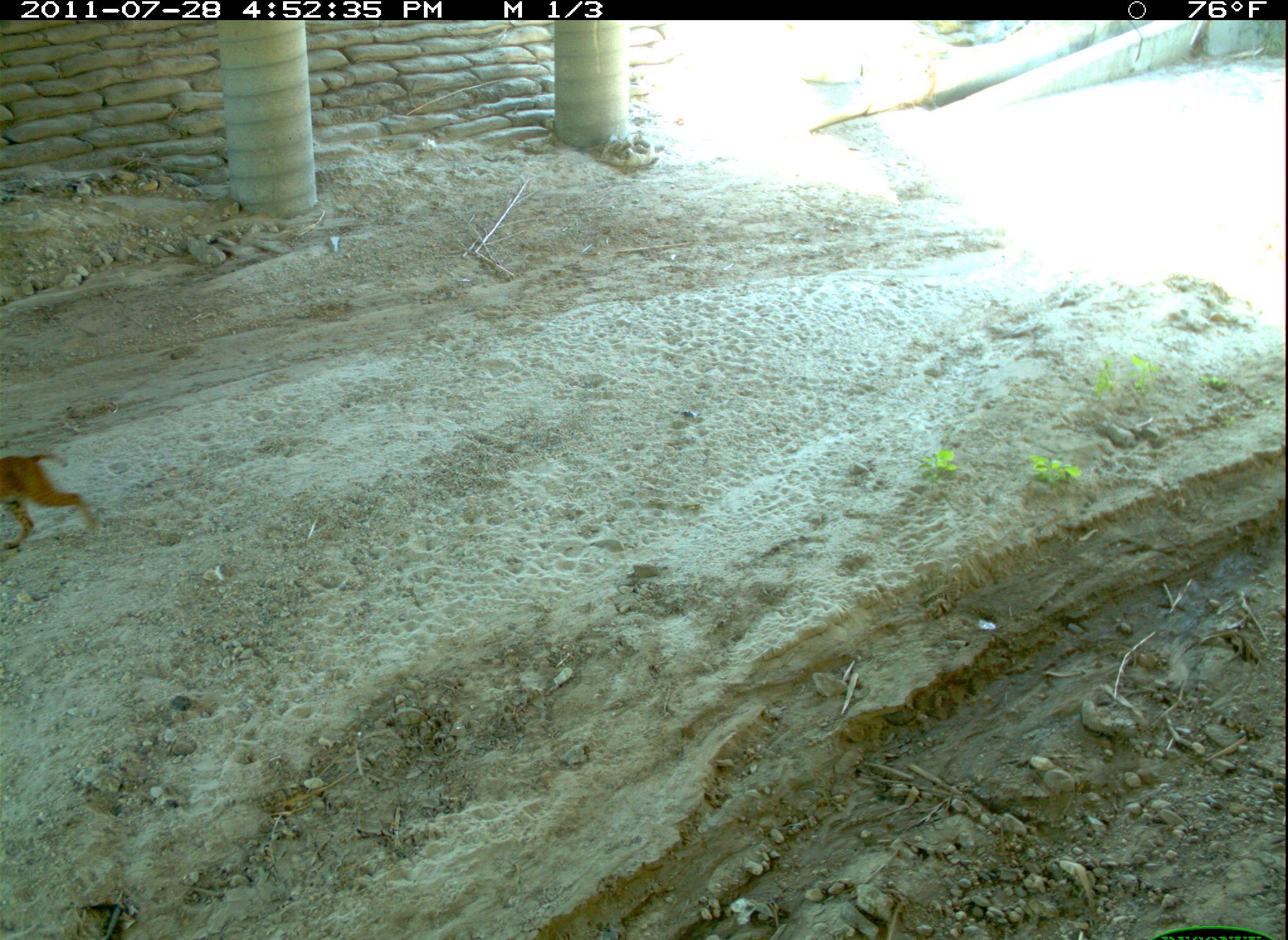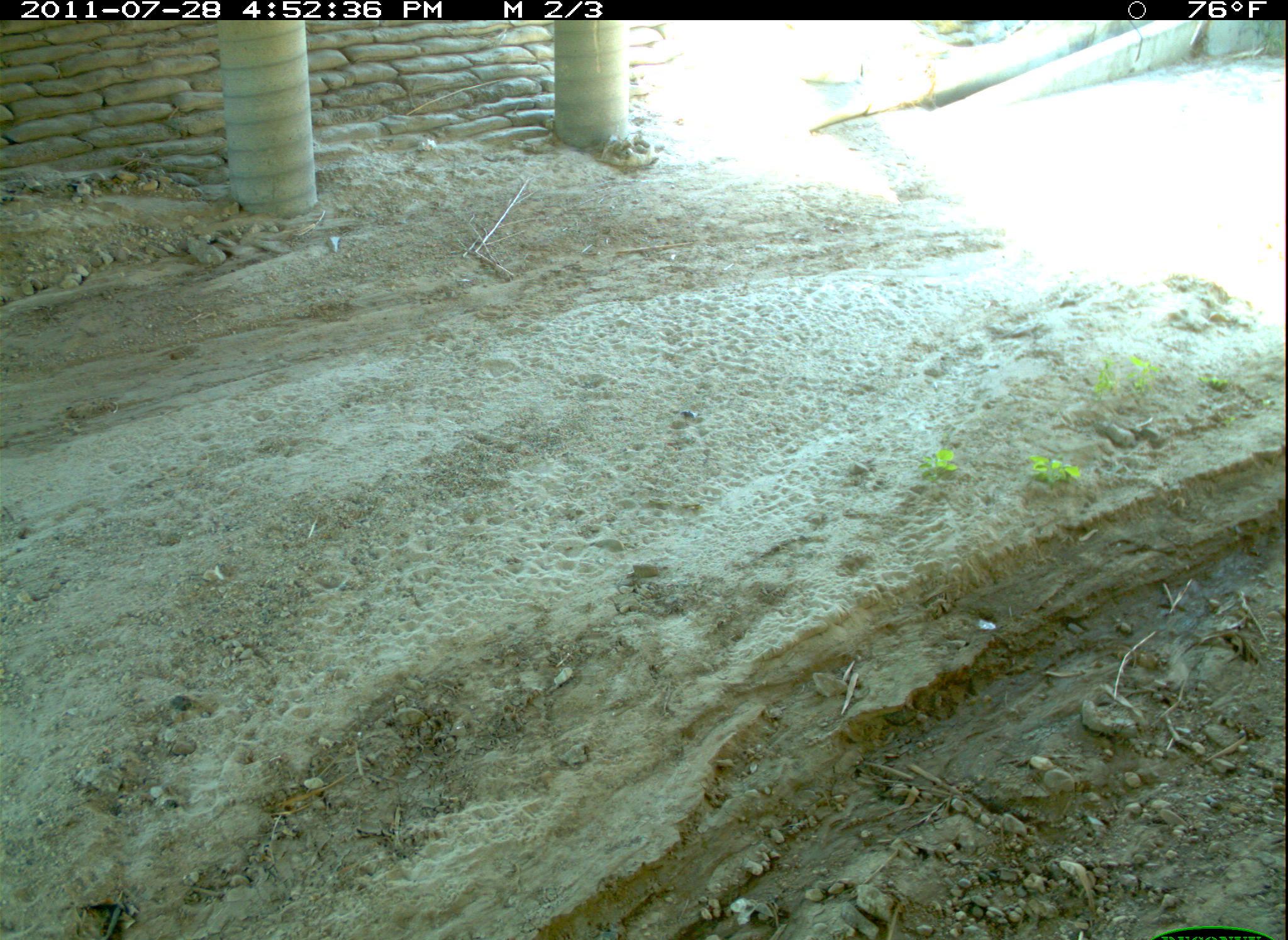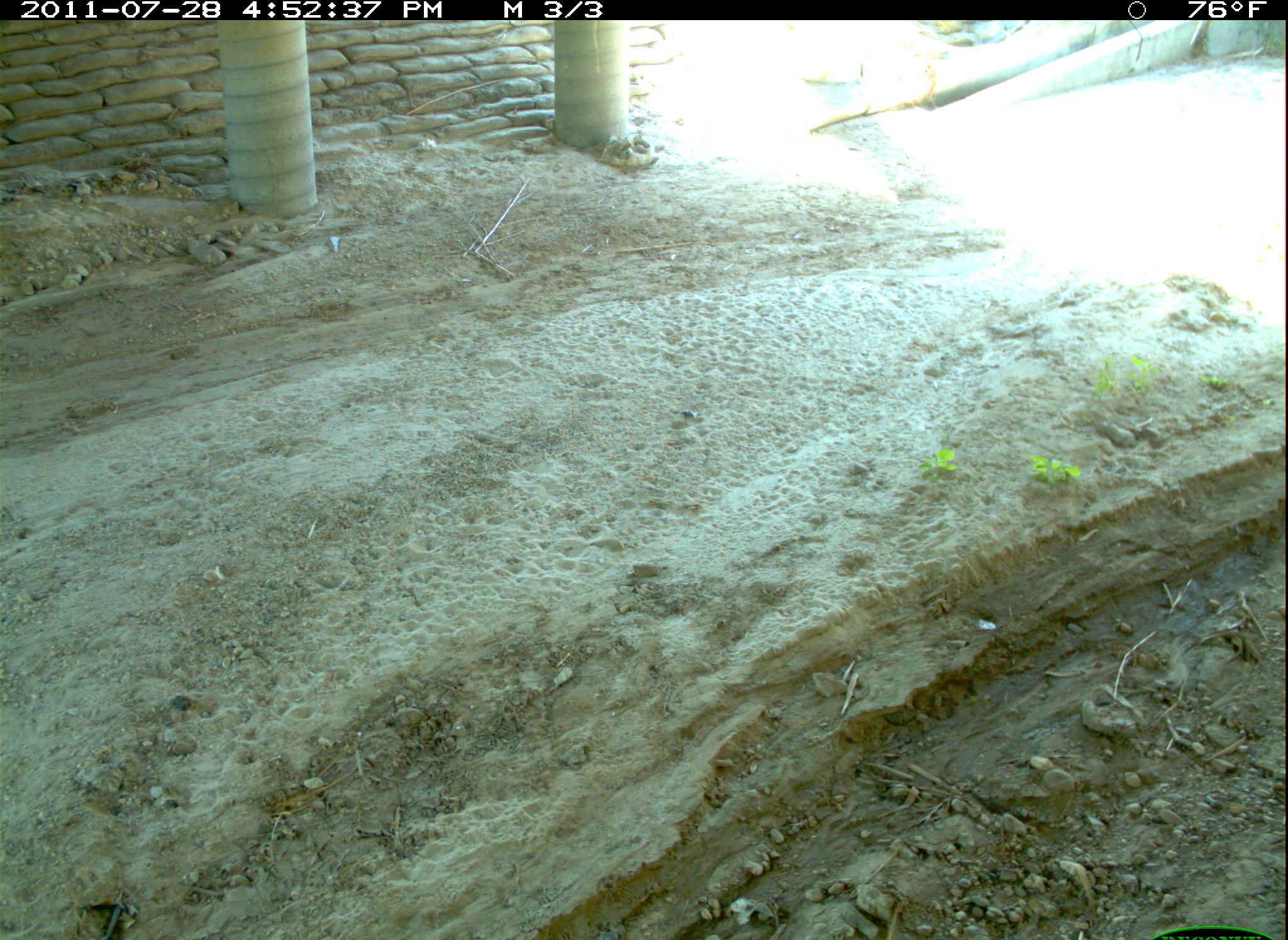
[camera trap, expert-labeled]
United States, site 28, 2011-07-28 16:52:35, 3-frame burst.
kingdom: Animalia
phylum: Chordata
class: Mammalia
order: Carnivora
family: Felidae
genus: Lynx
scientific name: Lynx rufus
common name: bobcat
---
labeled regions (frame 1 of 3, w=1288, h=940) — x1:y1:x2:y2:
bobcat: 6:420:113:573